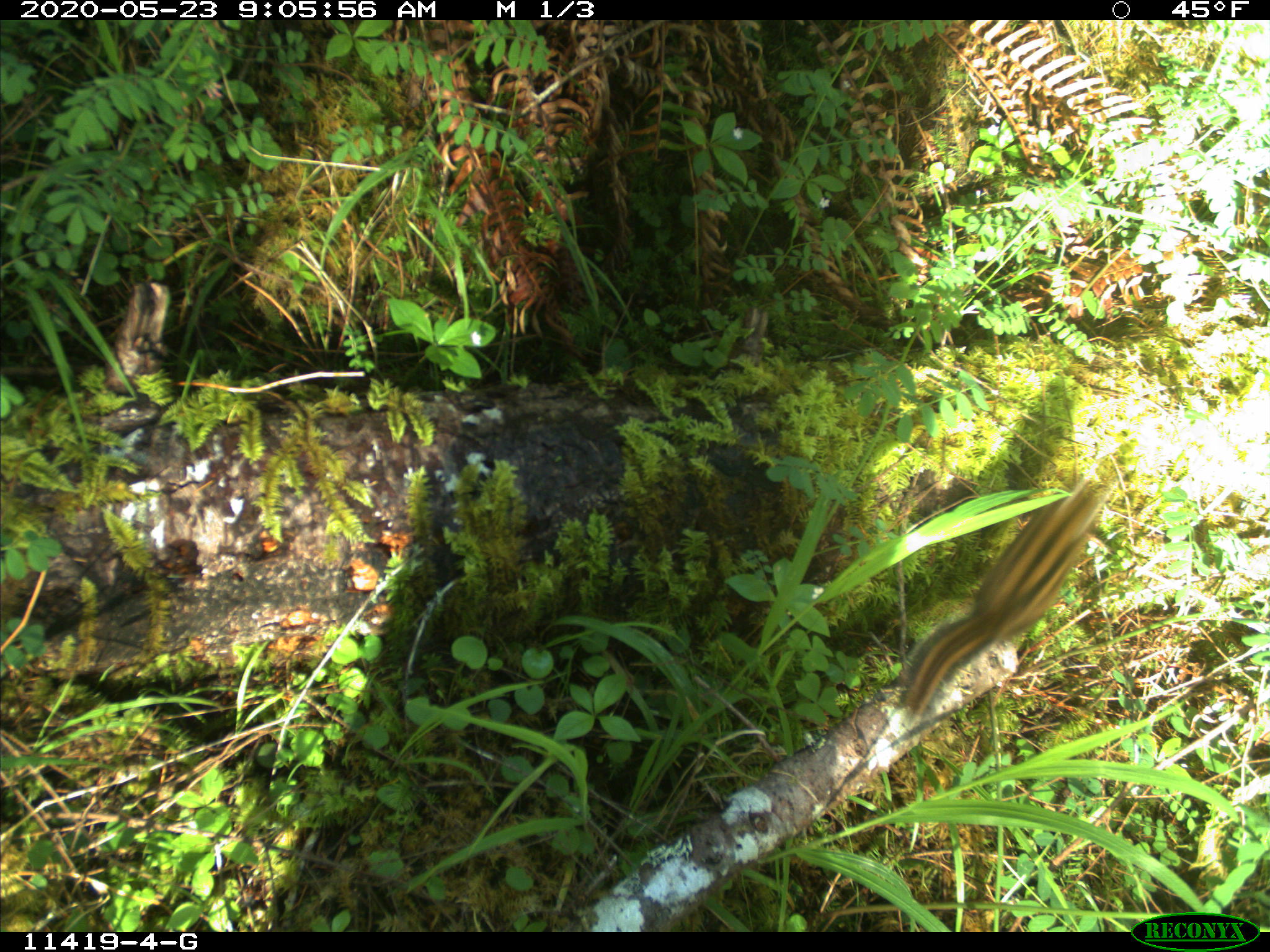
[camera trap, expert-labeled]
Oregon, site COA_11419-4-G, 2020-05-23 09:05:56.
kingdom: Animalia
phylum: Chordata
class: Mammalia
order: Rodentia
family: Sciuridae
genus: Neotamias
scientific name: Neotamias townsendii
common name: townsend's chipmunk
Townsend's chipmunk (Neotamias townsendii).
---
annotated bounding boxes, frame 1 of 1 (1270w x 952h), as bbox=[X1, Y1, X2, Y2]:
townsend's chipmunk: bbox=[887, 463, 1118, 726]